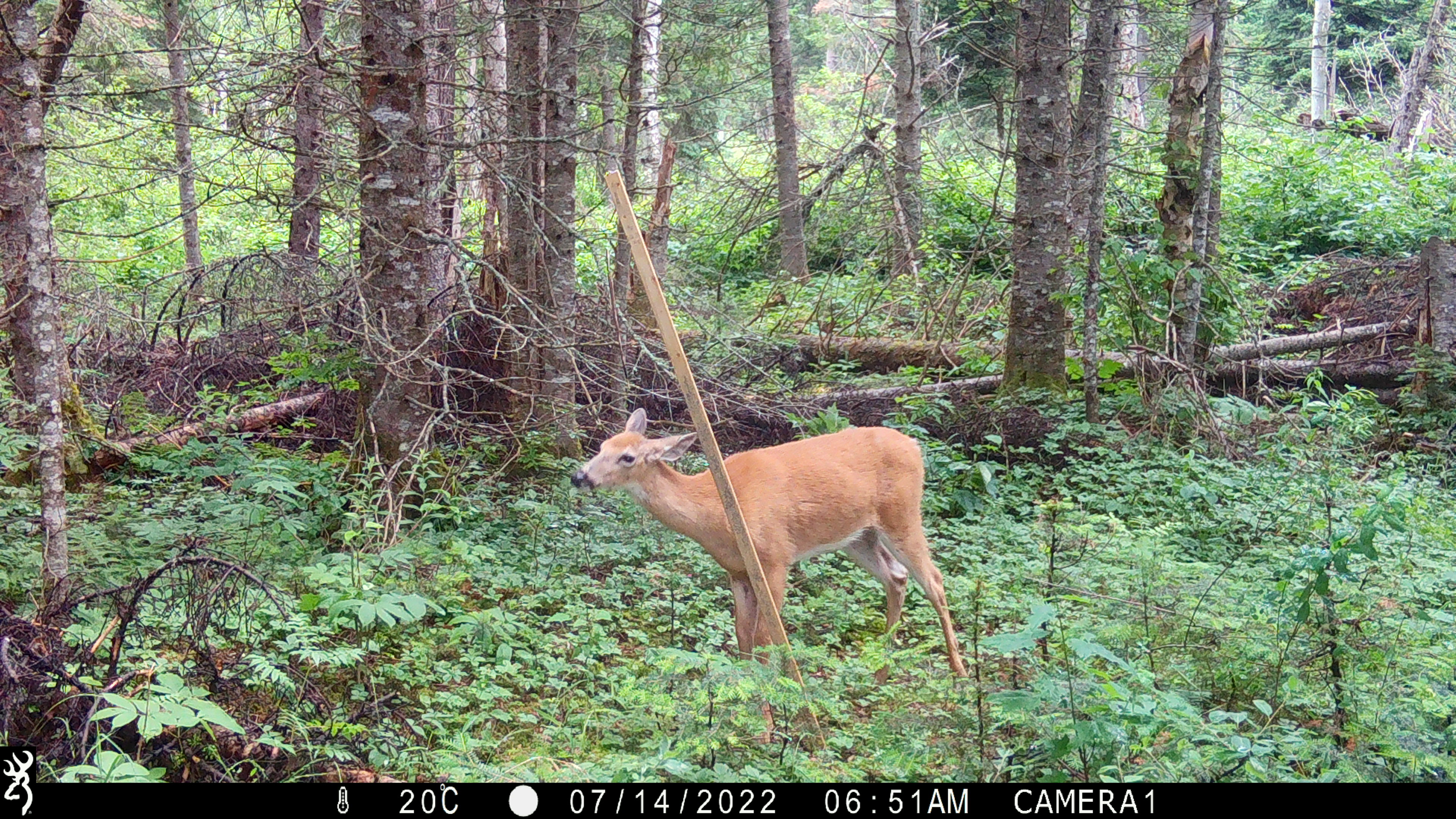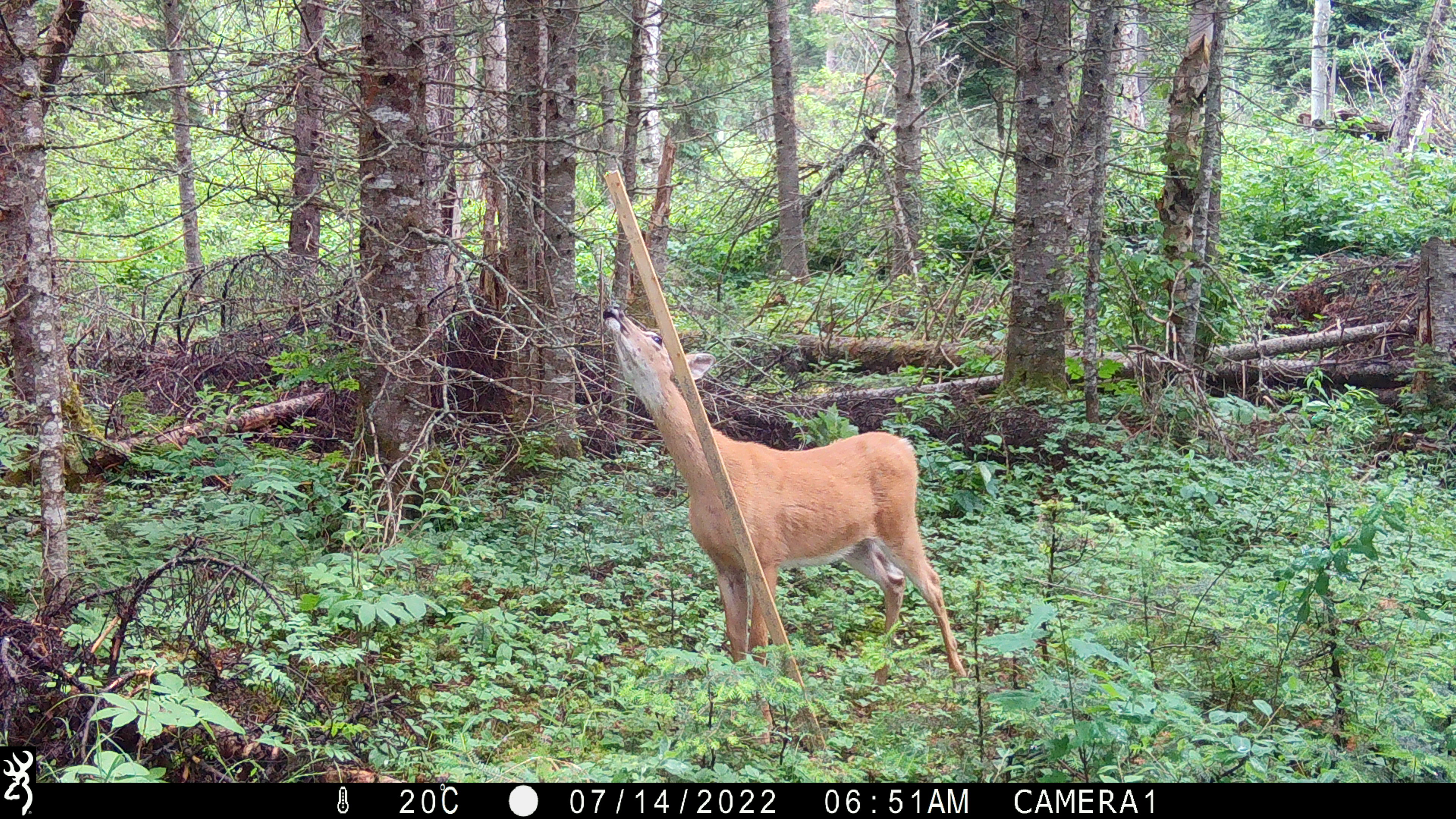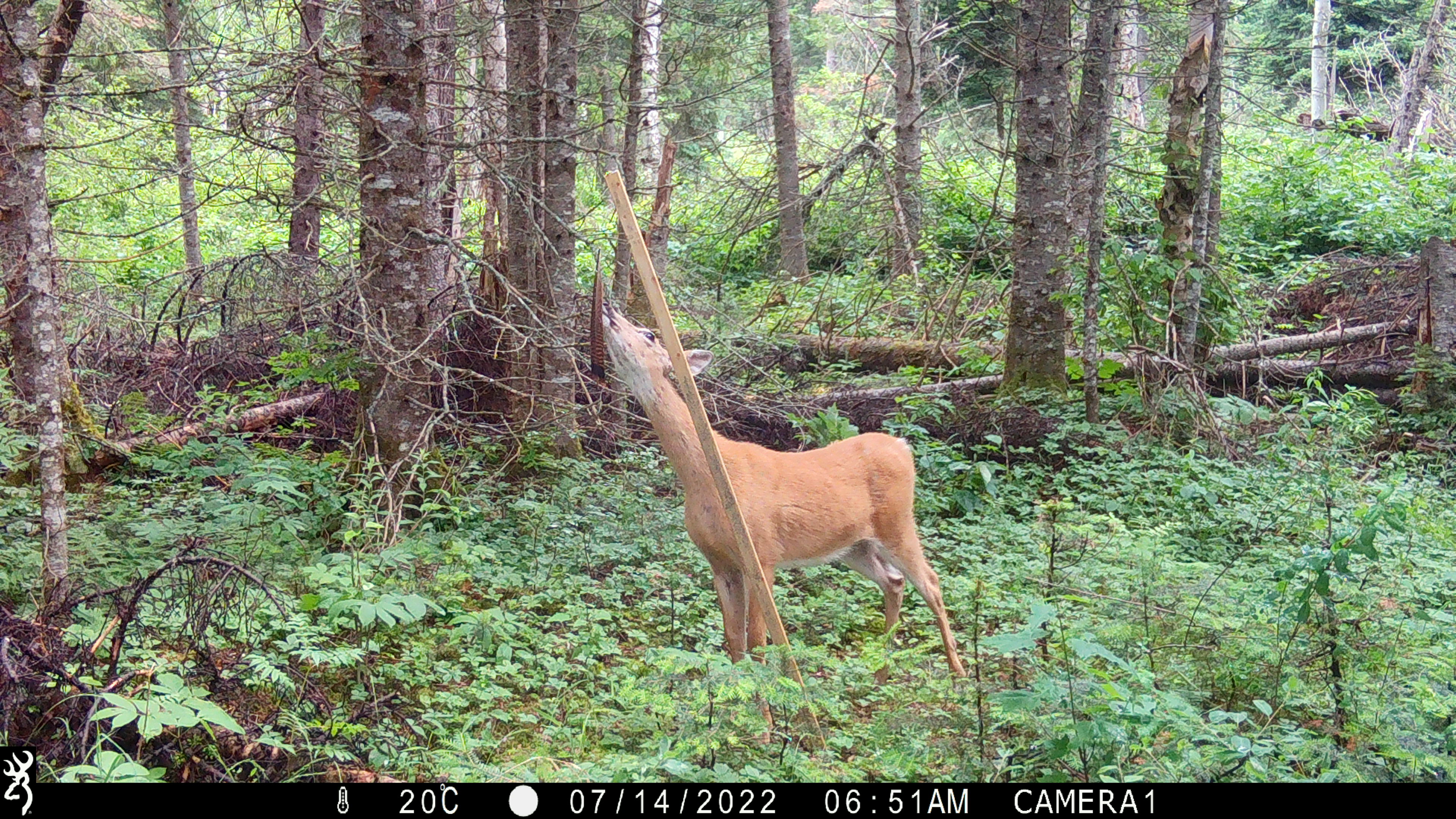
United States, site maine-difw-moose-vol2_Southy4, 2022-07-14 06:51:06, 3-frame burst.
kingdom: Animalia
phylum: Chordata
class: Mammalia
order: Artiodactyla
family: Cervidae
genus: Odocoileus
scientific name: Odocoileus virginianus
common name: white-tailed deer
White-tailed deer (Odocoileus virginianus).